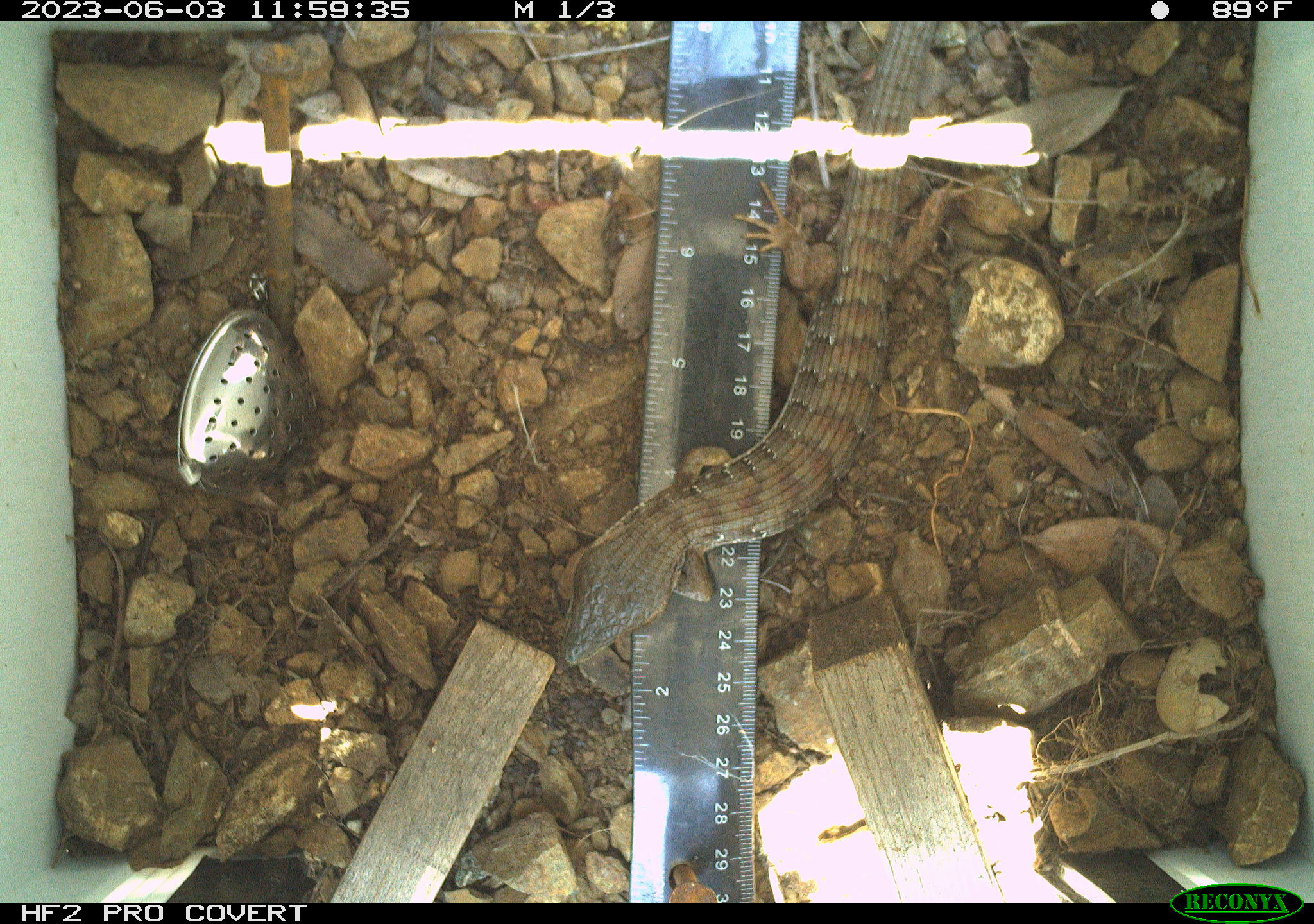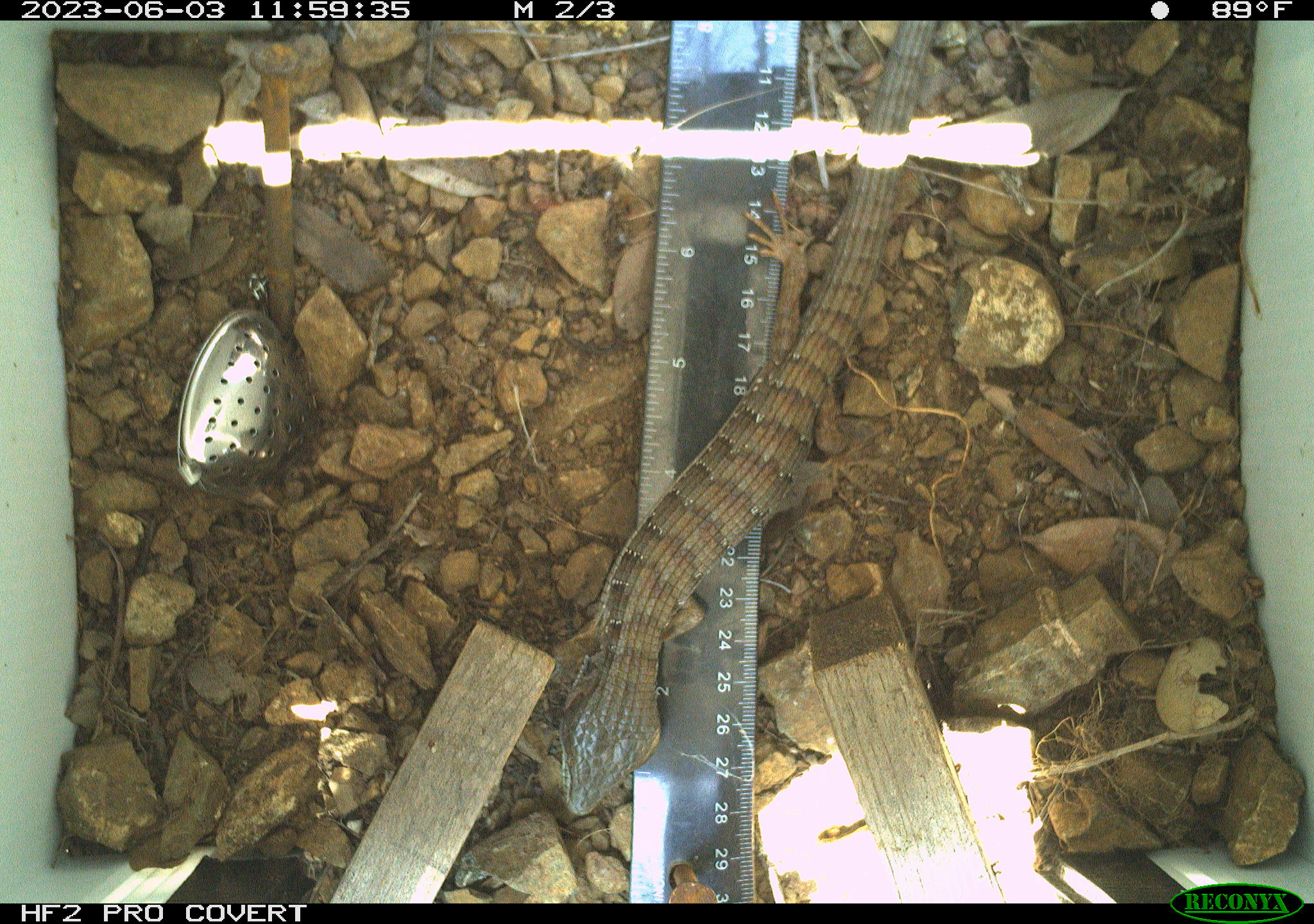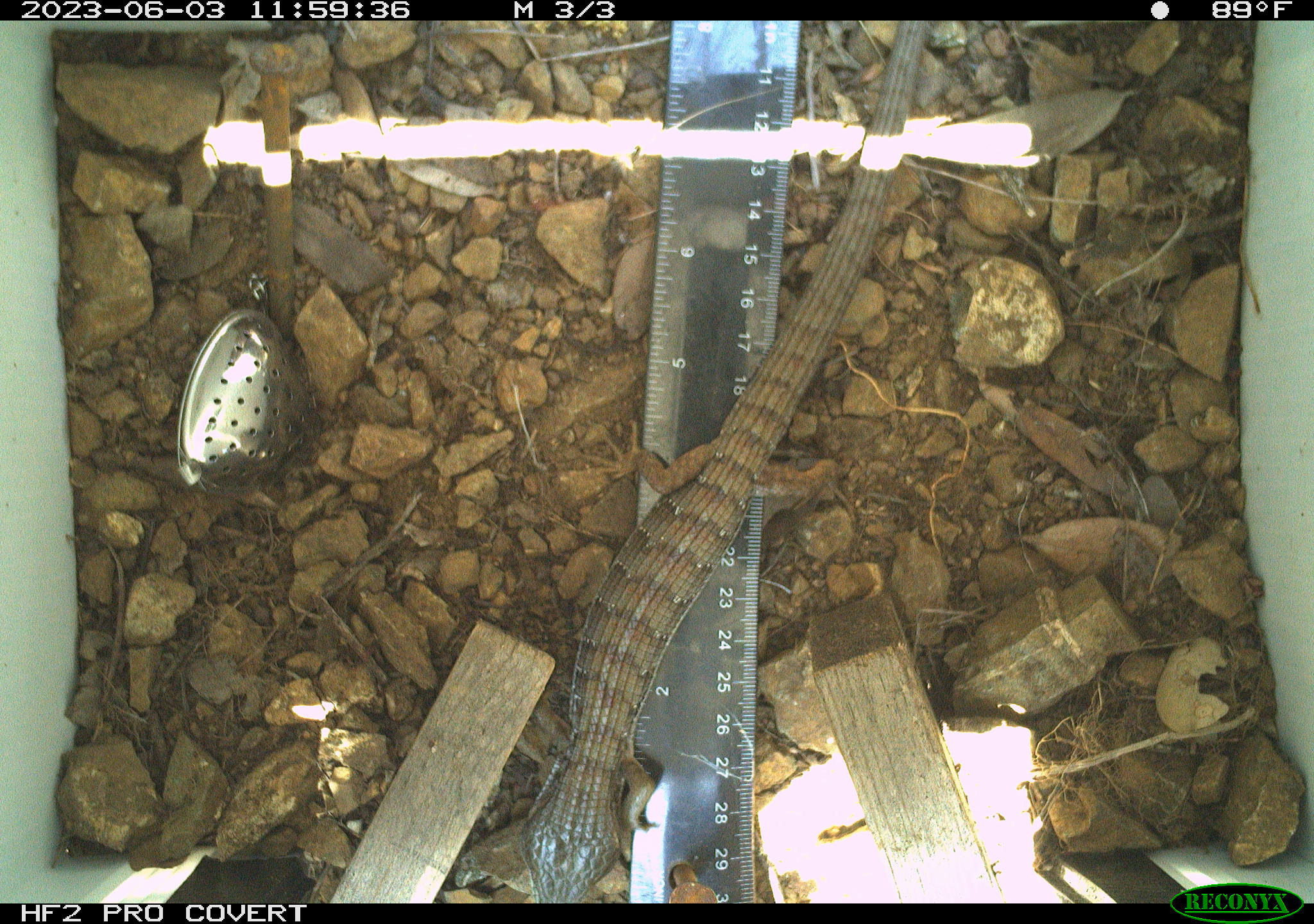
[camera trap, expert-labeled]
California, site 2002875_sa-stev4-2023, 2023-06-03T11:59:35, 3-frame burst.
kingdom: Animalia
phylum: Chordata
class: Reptilia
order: Squamata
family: Anguidae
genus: Elgaria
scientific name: Elgaria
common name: alligator lizards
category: elgaria species